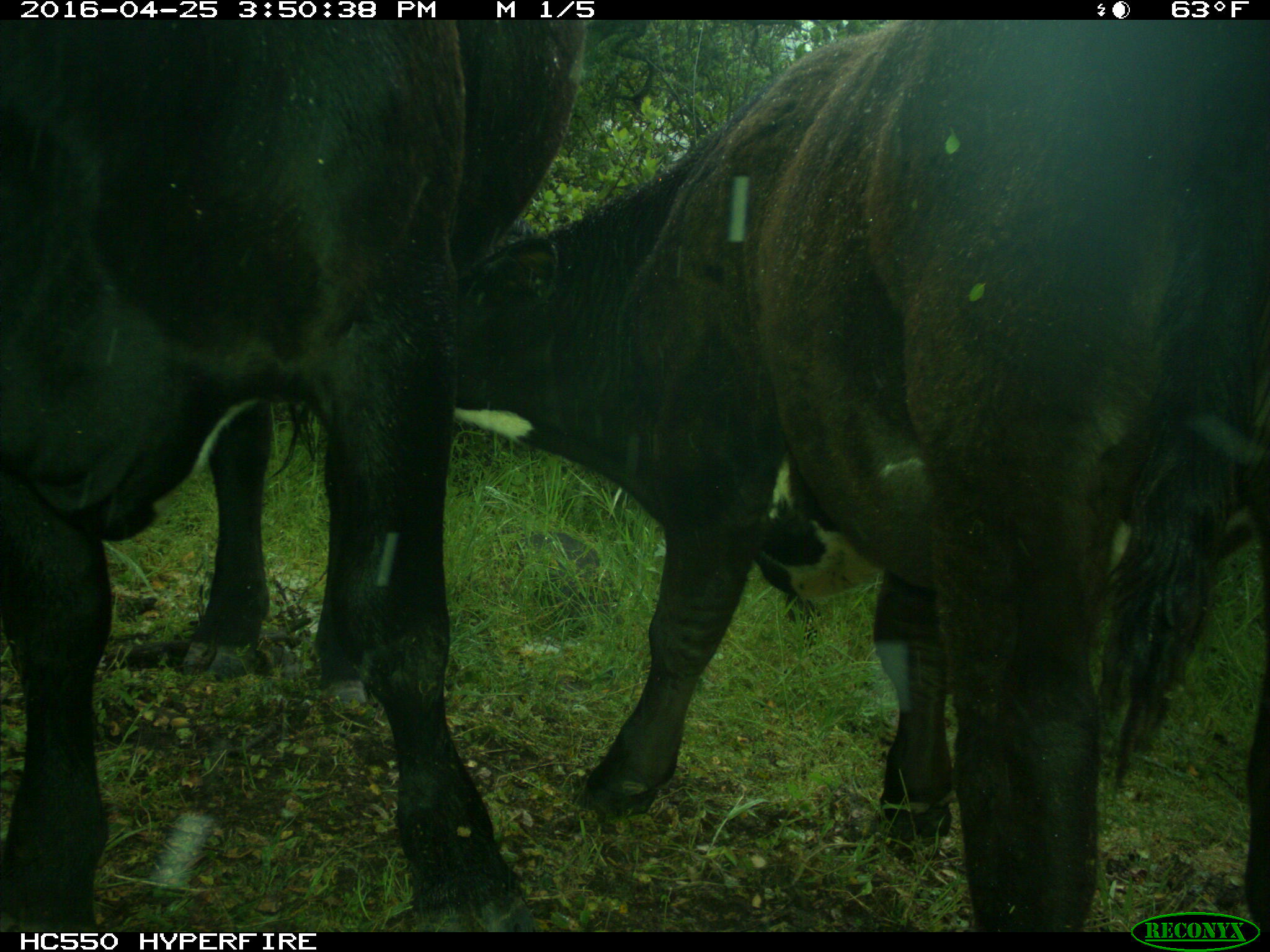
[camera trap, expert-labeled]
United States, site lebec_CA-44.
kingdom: Animalia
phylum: Chordata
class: Mammalia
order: Artiodactyla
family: Bovidae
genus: Bos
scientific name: Bos taurus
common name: domestic cow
Bos taurus (domestic cow).